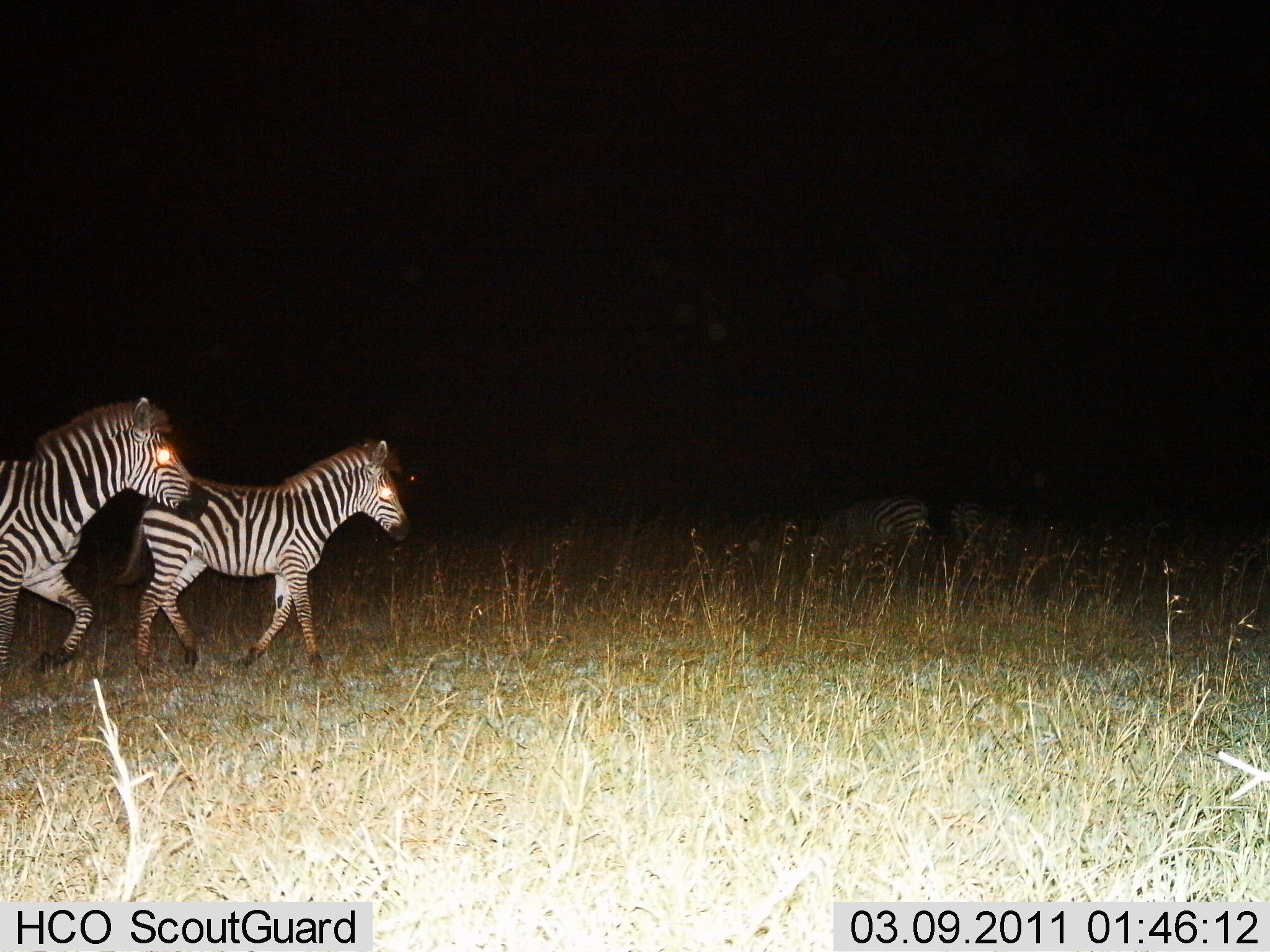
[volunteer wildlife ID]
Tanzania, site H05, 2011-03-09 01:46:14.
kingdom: Animalia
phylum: Chordata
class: Mammalia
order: Perissodactyla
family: Equidae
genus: Equus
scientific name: Equus quagga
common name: plains zebra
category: zebra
Zebra (plains zebra) (Equus quagga), count 3. Behavior (volunteer vote fractions): standing 18%, resting 18%, moving 91%, interacting 9%. Young present (vote fraction): 0%. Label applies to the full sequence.